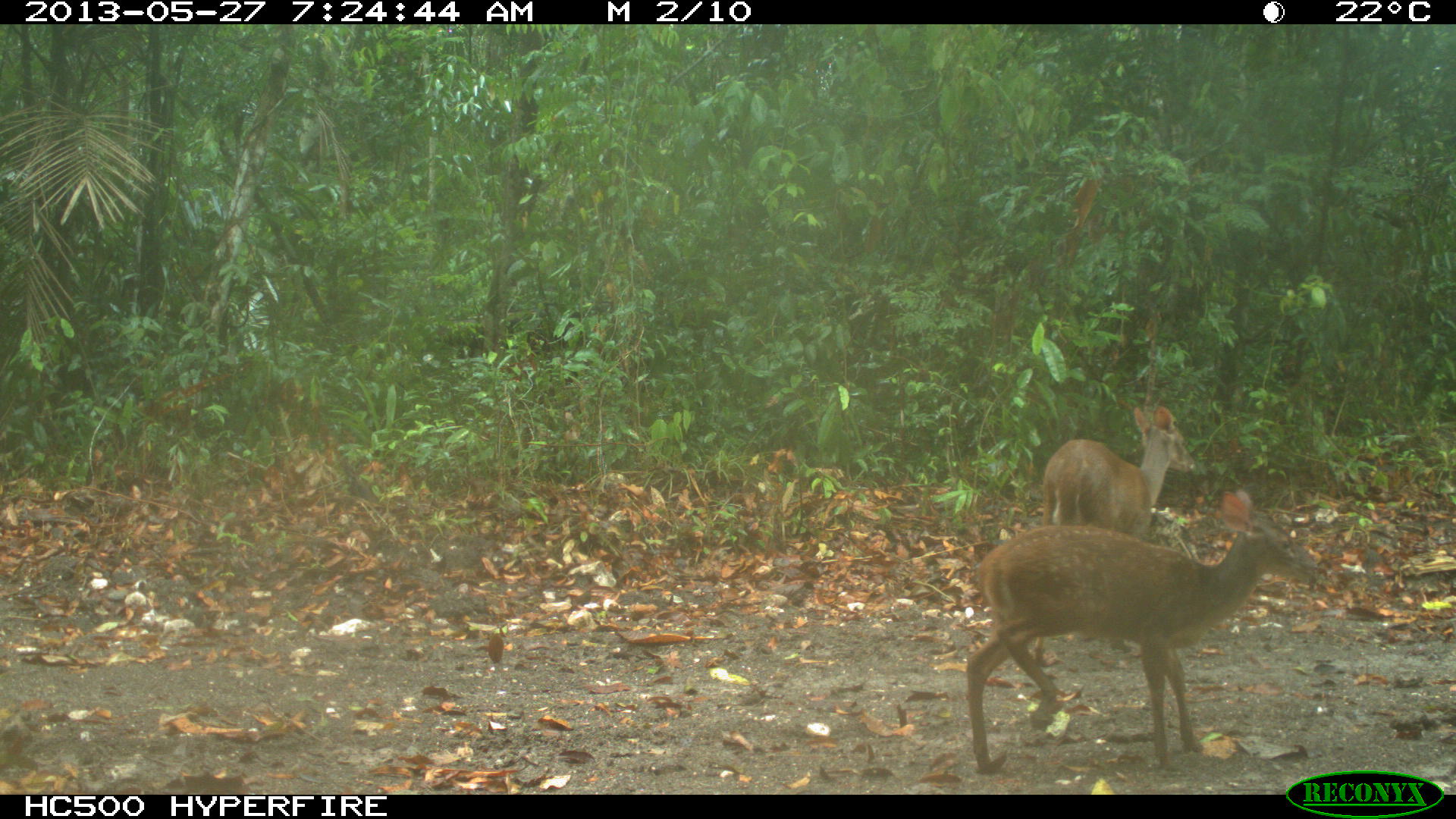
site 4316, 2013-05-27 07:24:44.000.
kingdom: Animalia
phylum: Chordata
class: Mammalia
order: Artiodactyla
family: Cervidae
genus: Mazama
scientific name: Mazama temama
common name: central american red brocket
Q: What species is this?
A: Mazama temama (central american red brocket).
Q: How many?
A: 2.